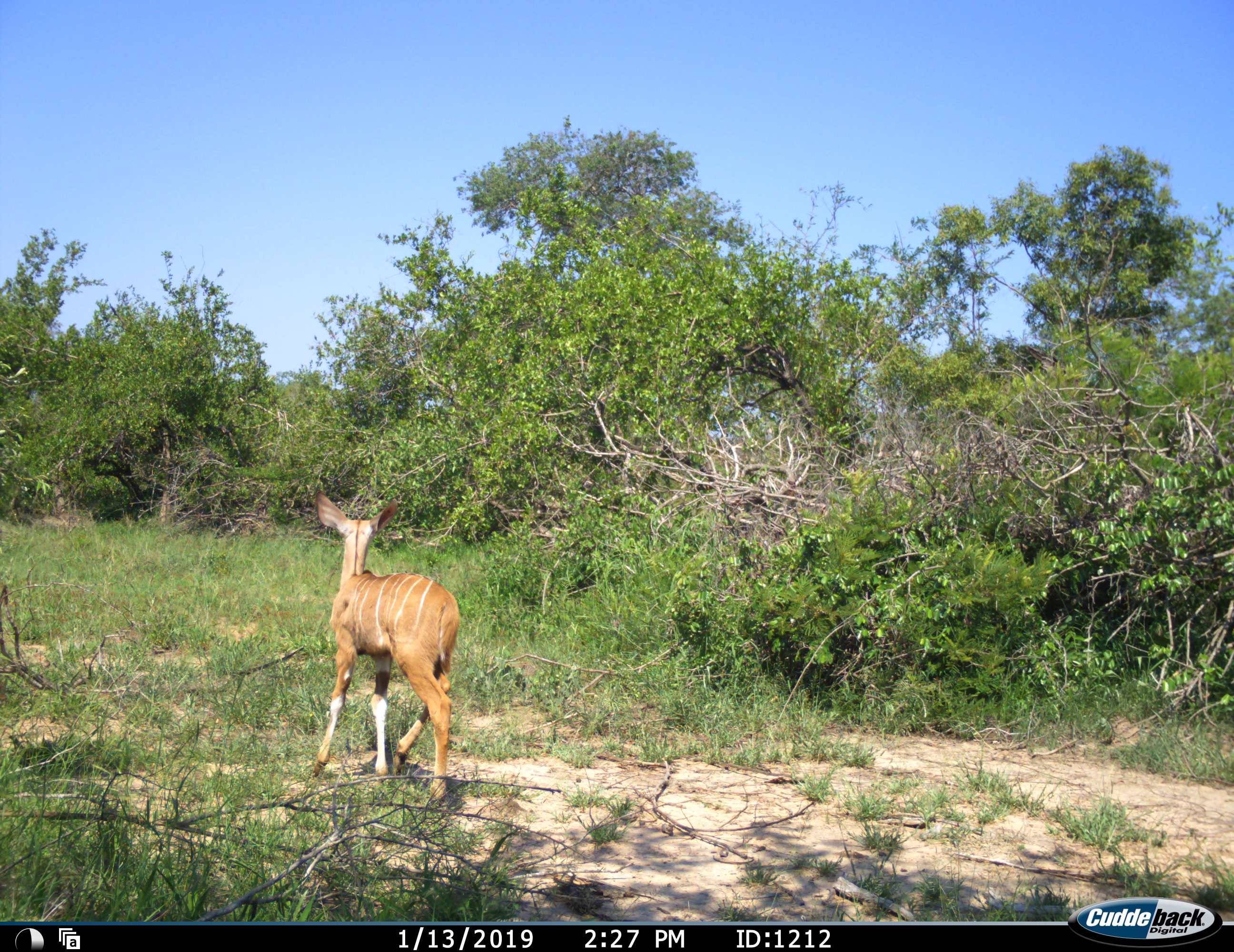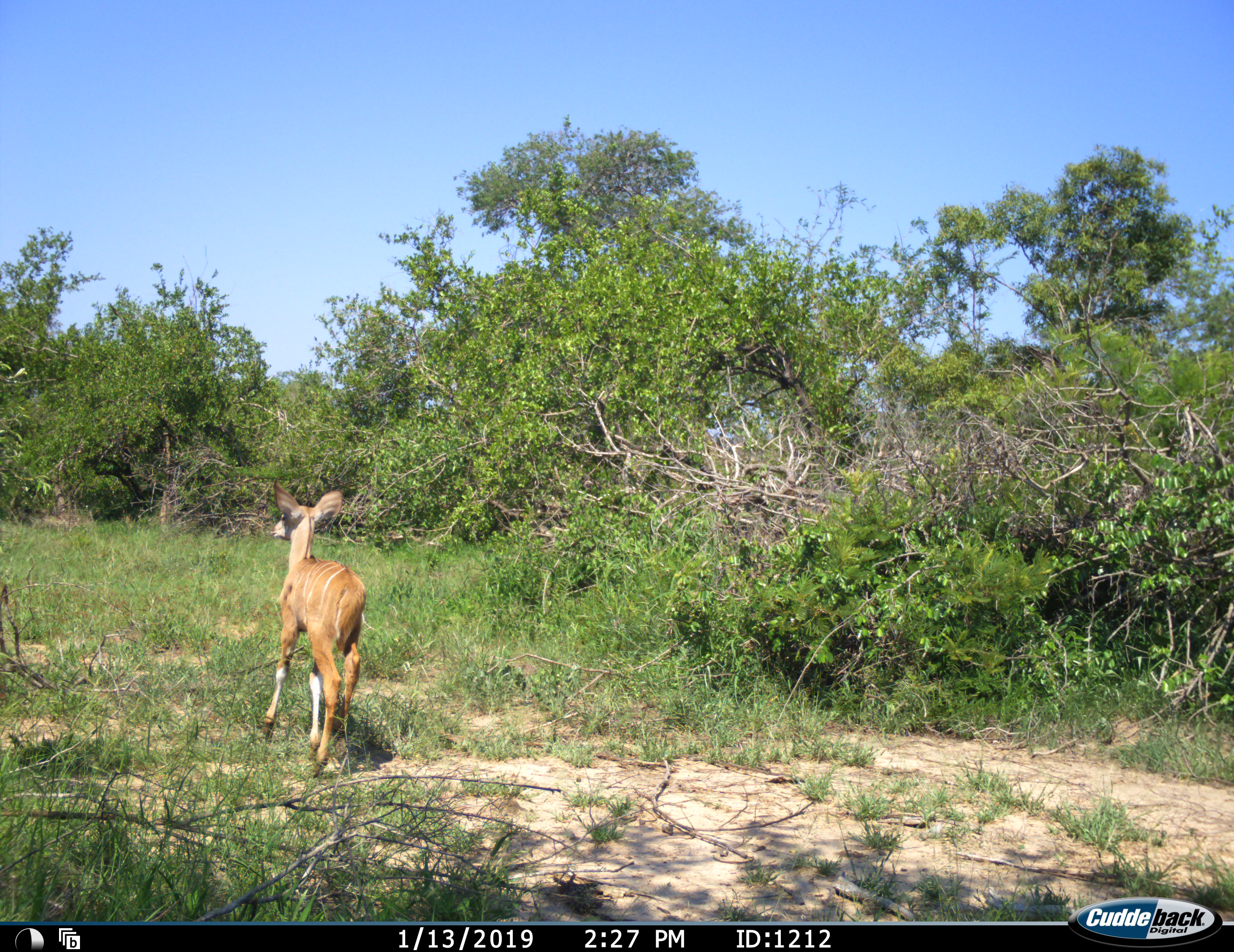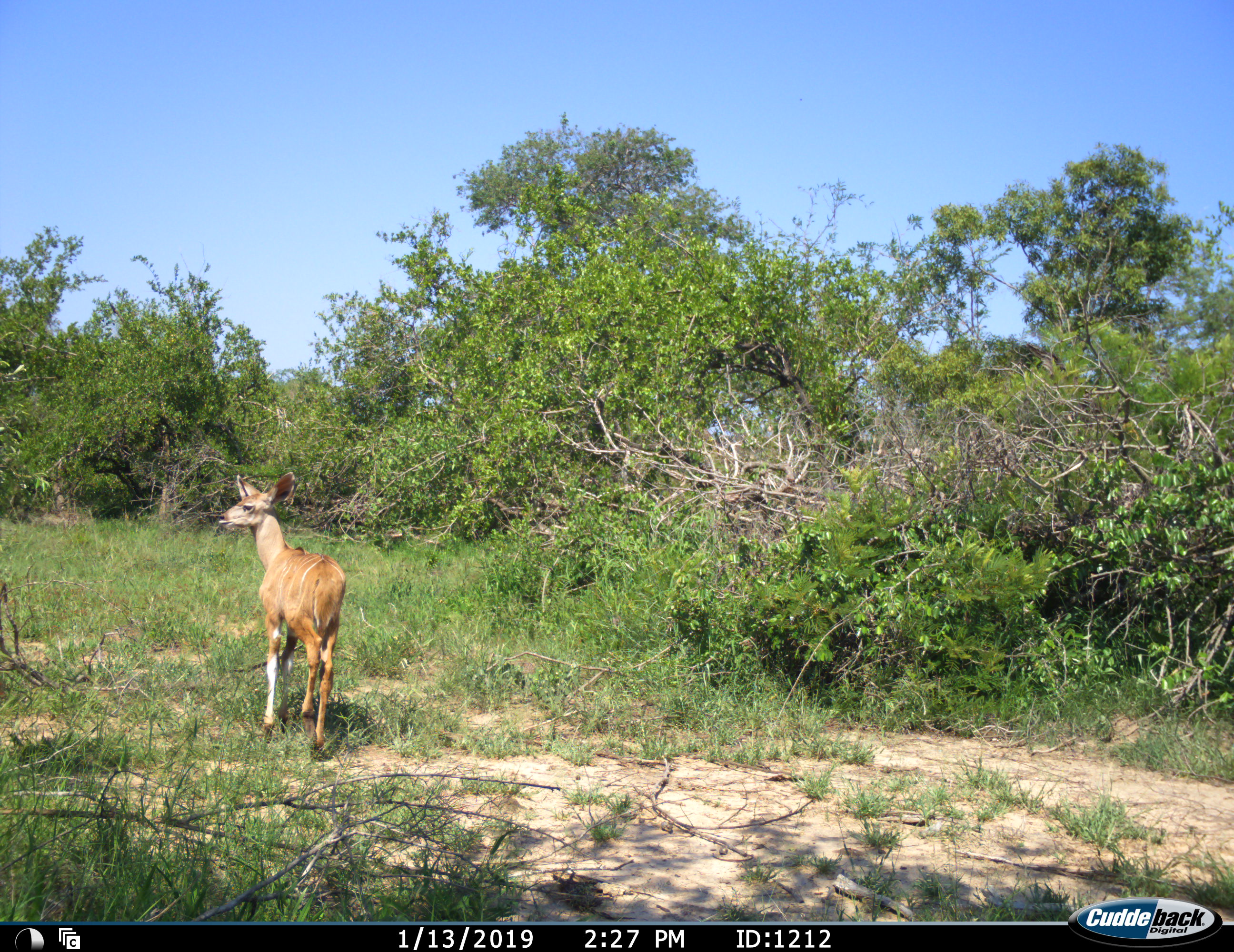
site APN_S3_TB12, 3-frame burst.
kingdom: Animalia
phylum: Chordata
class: Mammalia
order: Artiodactyla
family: Bovidae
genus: Tragelaphus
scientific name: Tragelaphus angasii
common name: nyala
Nyala (Tragelaphus angasii), count 1. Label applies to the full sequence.